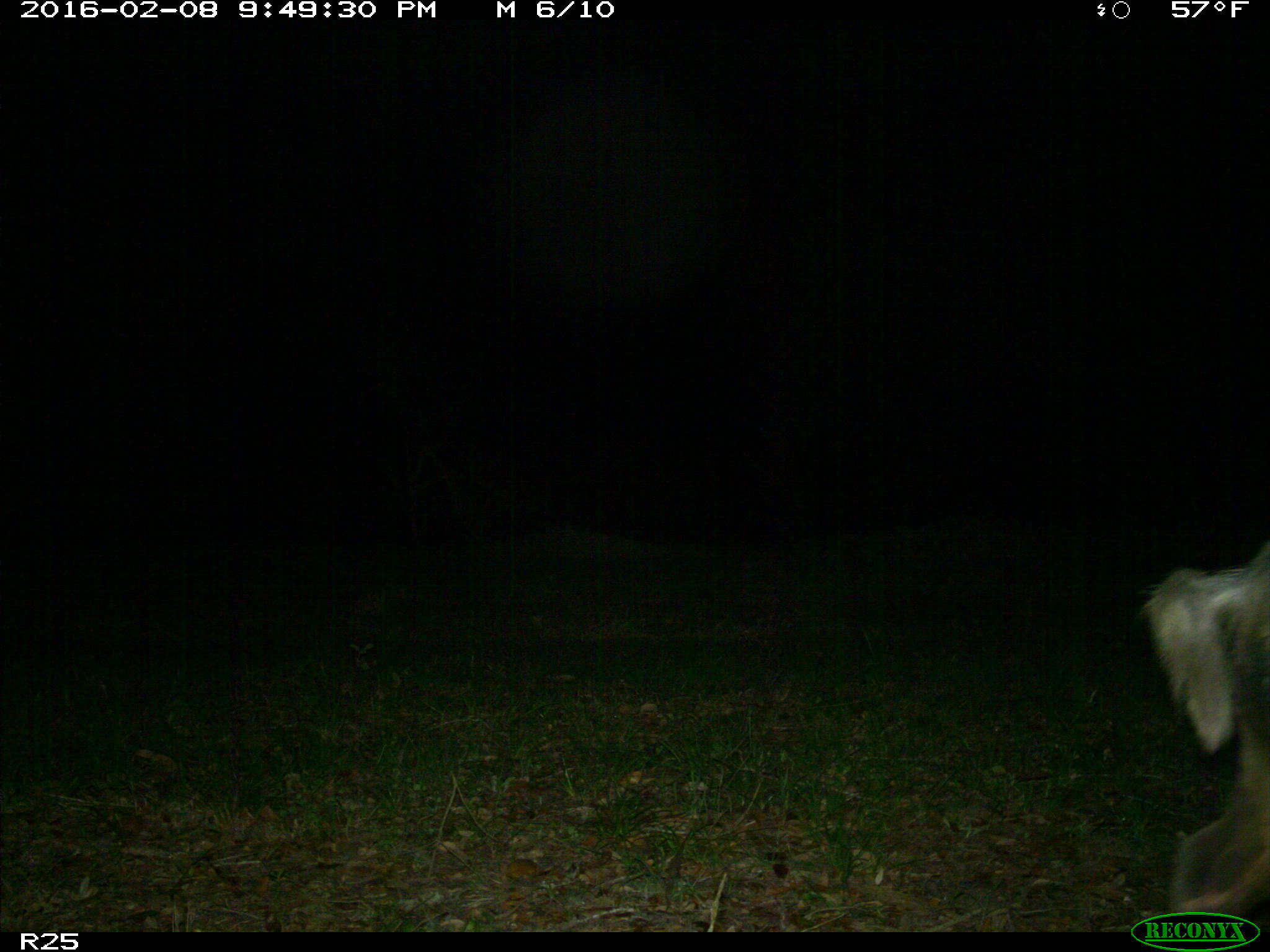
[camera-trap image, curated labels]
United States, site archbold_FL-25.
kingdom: Animalia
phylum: Chordata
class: Mammalia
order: Artiodactyla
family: Suidae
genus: Sus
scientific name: Sus scrofa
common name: wild boar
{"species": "Sus scrofa (wild boar)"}